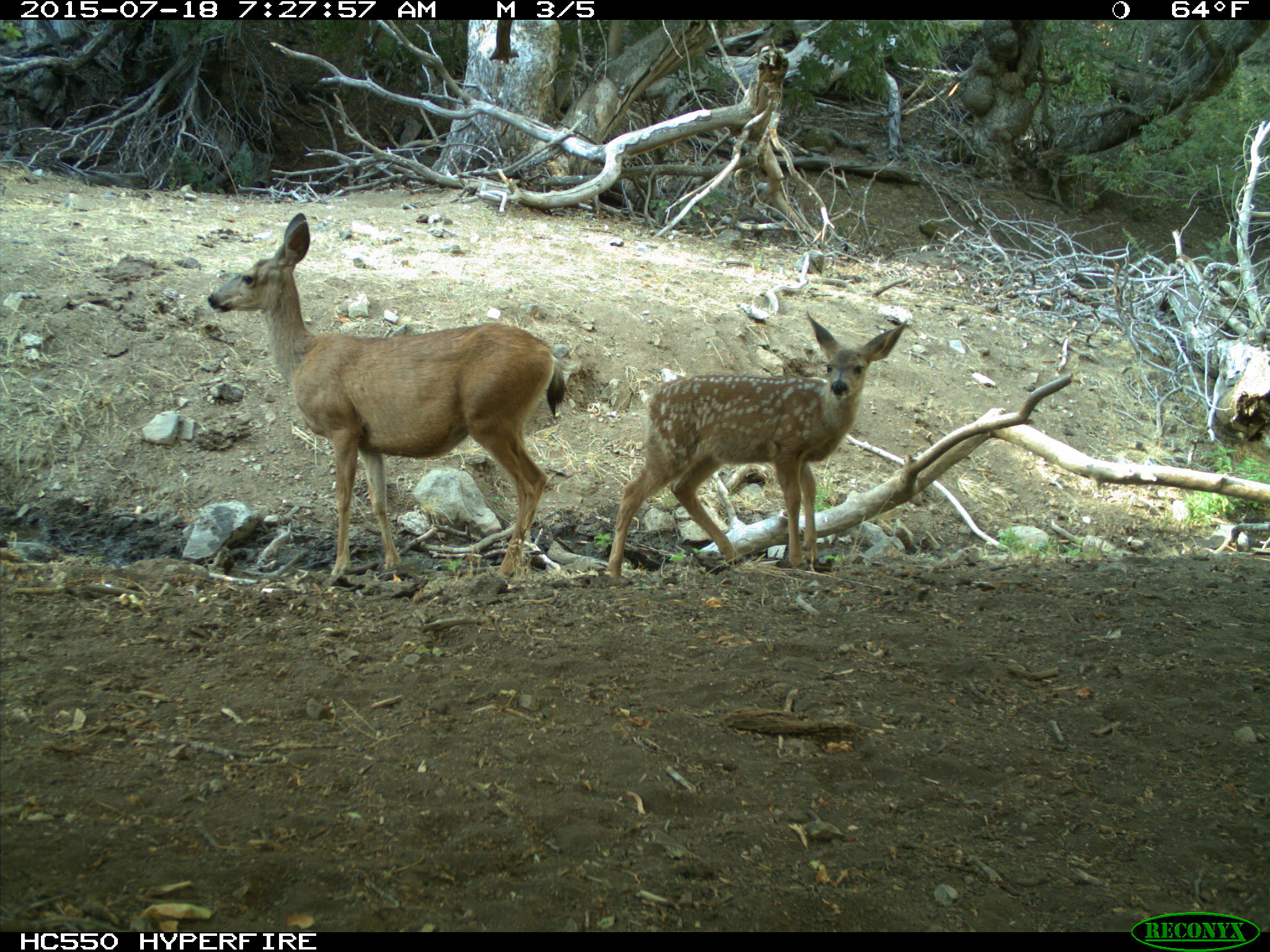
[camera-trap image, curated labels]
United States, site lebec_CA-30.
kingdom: Animalia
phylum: Chordata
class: Mammalia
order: Artiodactyla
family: Cervidae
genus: Odocoileus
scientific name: Odocoileus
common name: deer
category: unidentified deer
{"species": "unidentified deer (deer) (Odocoileus)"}